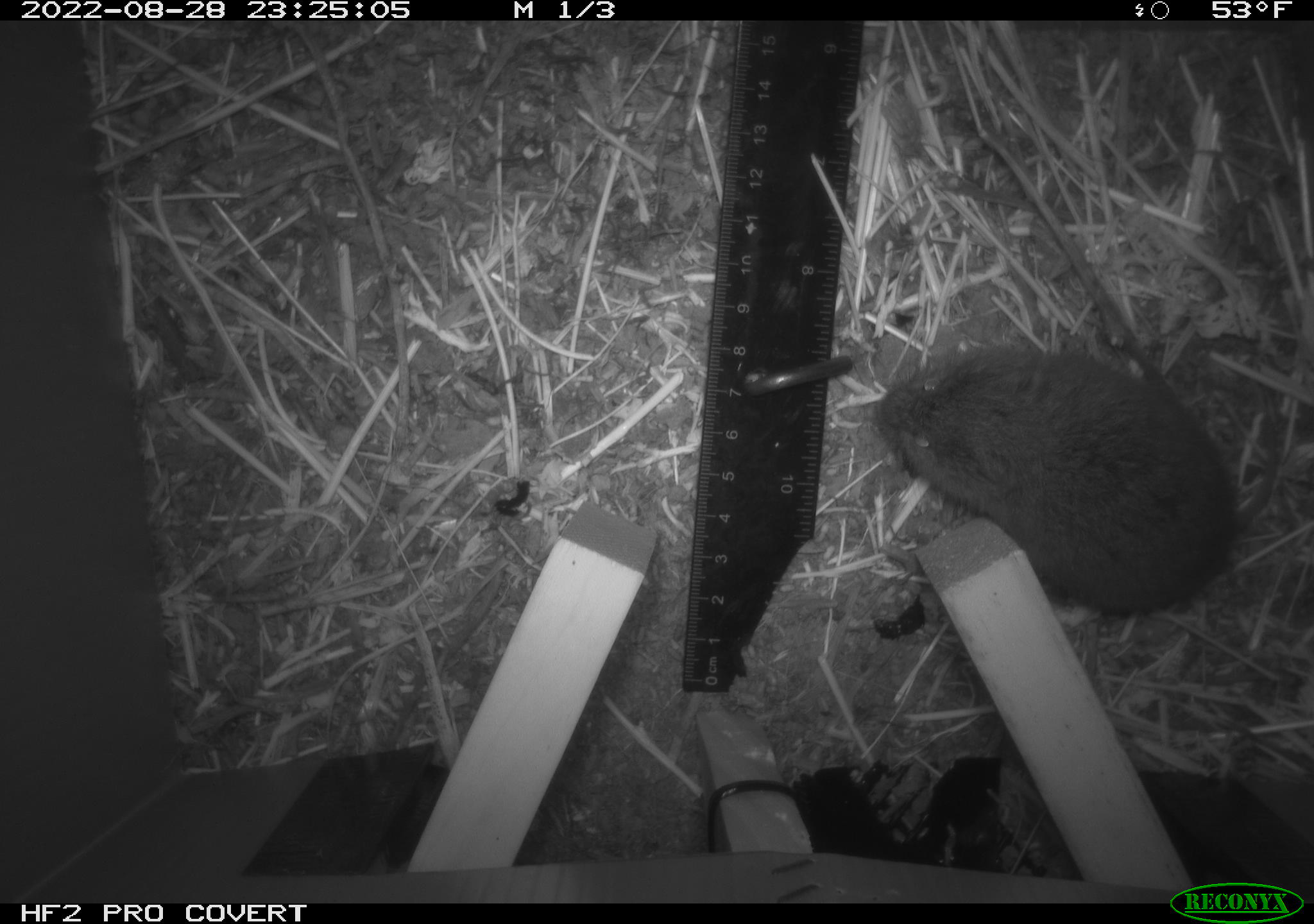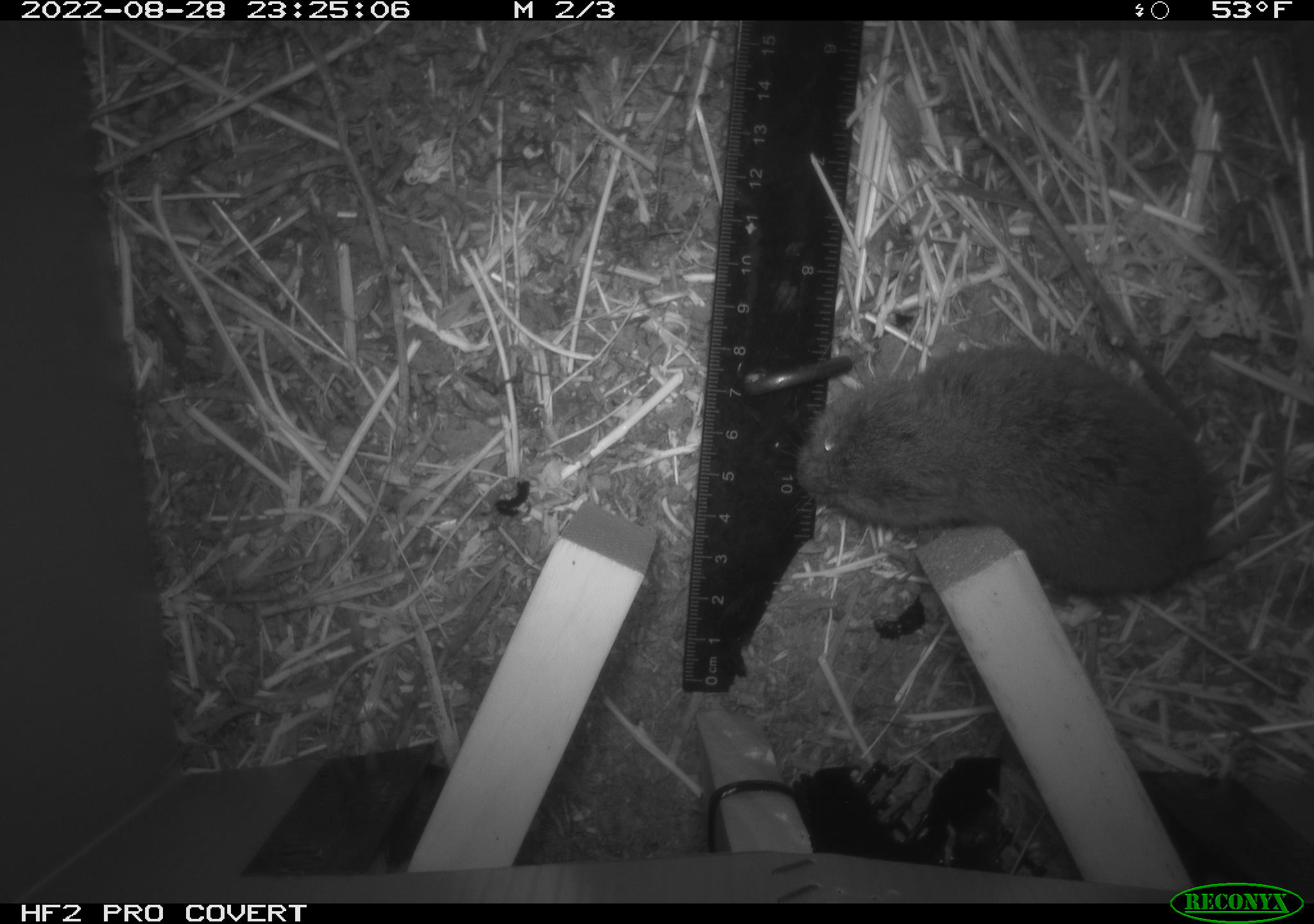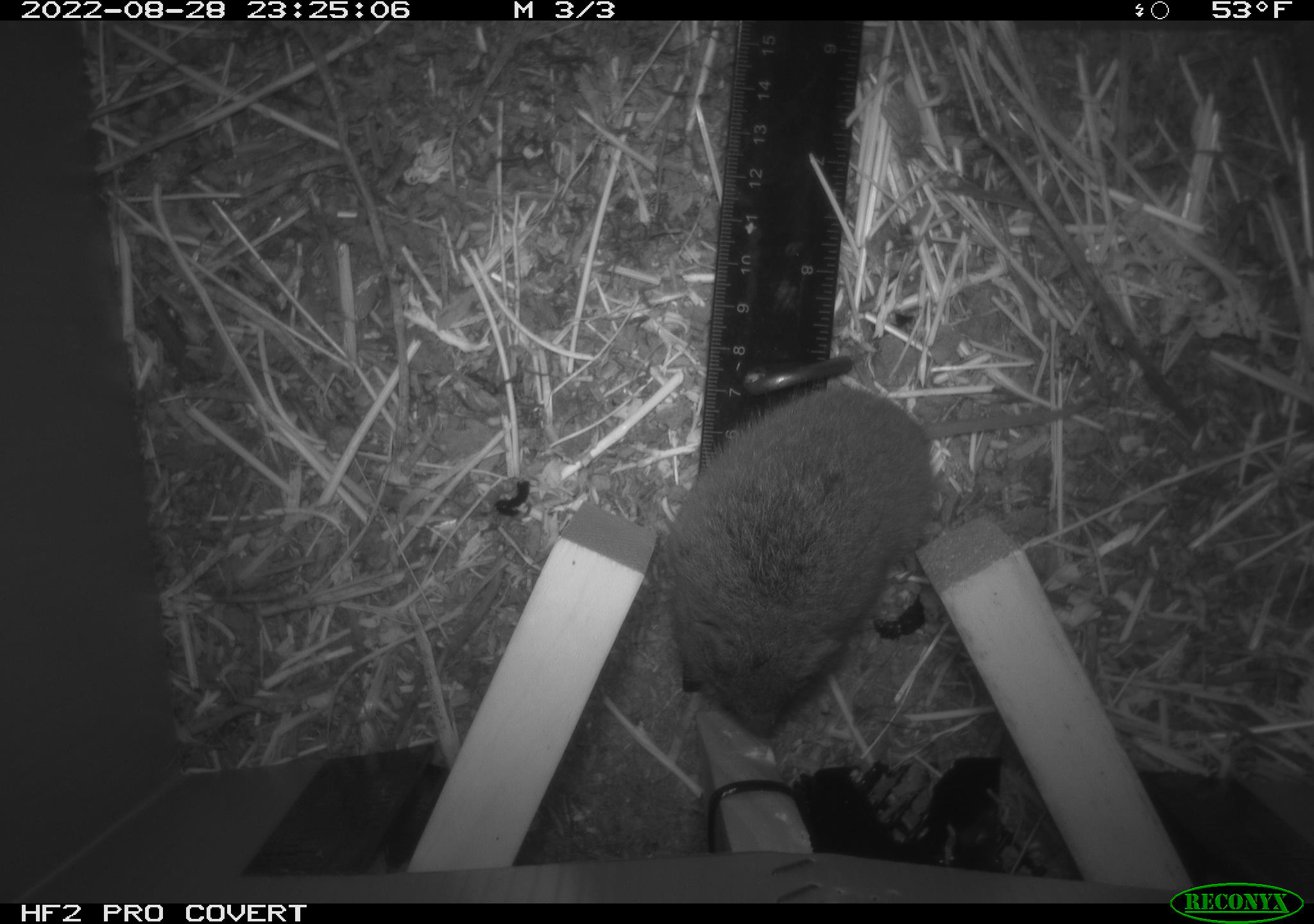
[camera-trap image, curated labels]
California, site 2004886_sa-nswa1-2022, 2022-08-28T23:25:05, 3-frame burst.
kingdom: Animalia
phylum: Chordata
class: Mammalia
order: Rodentia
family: Cricetidae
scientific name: Cricetidae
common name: hamsters, voles, lemmings, and allies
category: cricetidae family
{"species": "cricetidae family (hamsters, voles, lemmings, and allies) (Cricetidae)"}